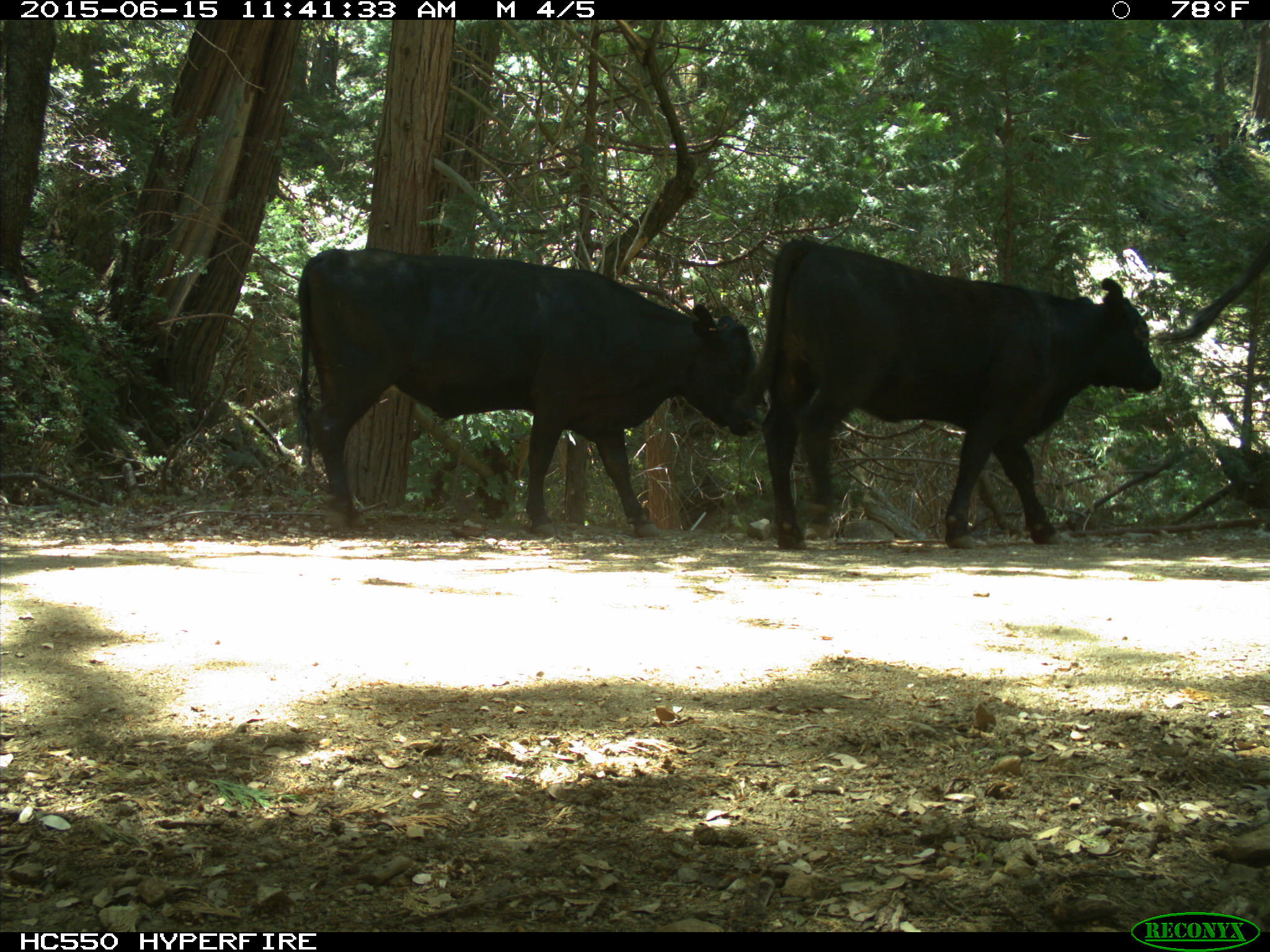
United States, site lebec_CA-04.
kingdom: Animalia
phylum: Chordata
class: Mammalia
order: Artiodactyla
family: Bovidae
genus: Bos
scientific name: Bos taurus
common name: domestic cow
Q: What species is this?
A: Bos taurus (domestic cow).